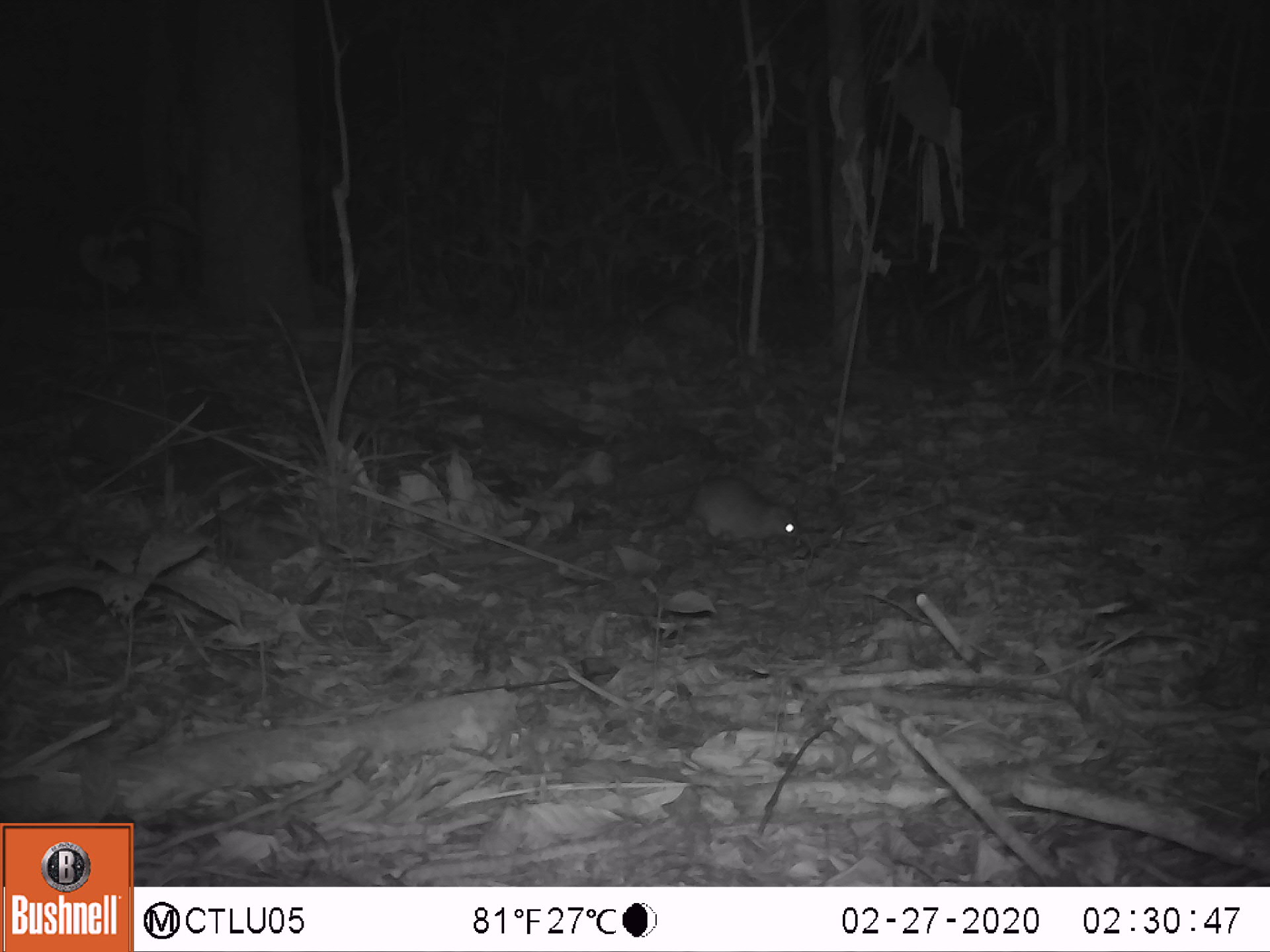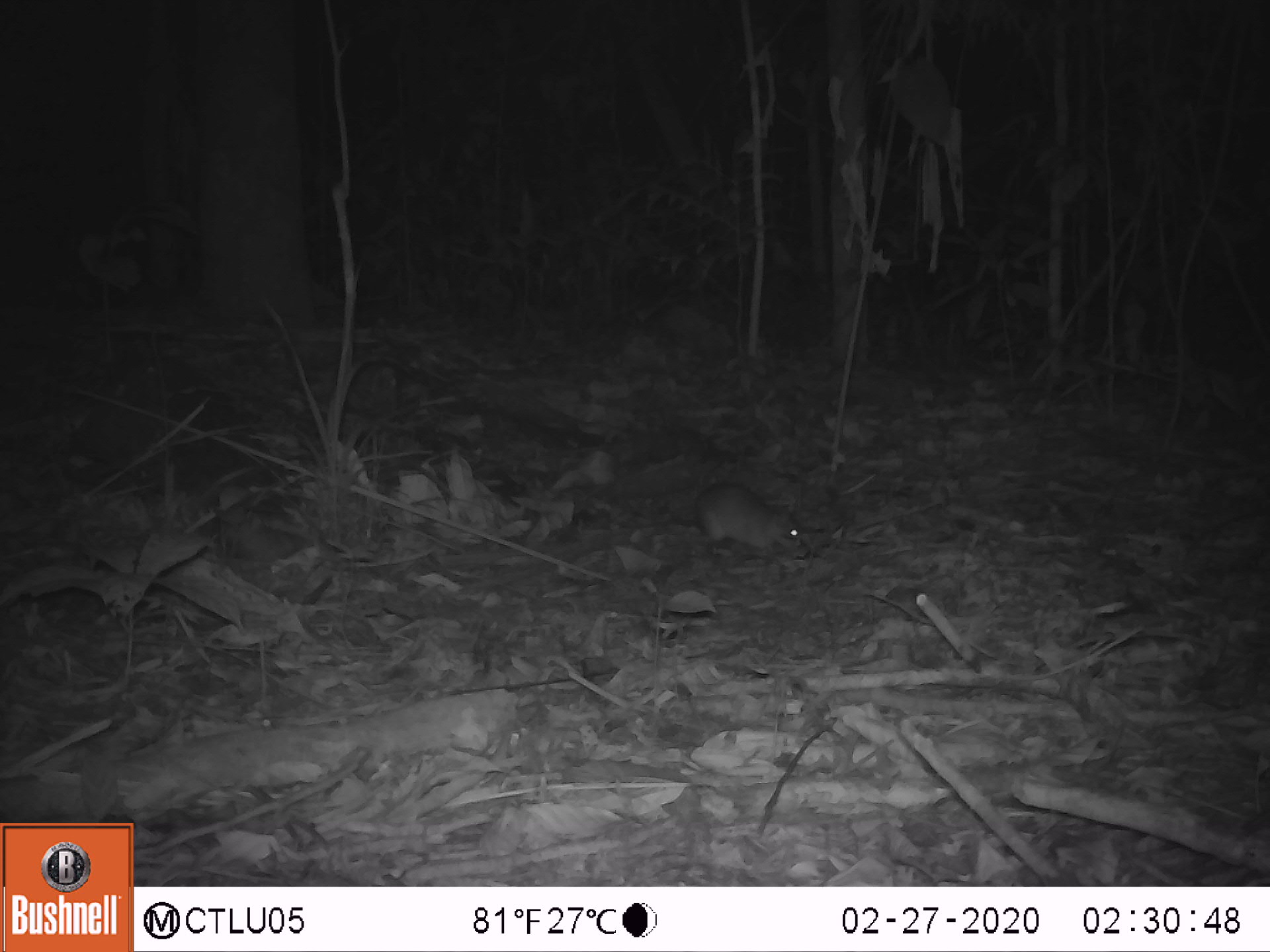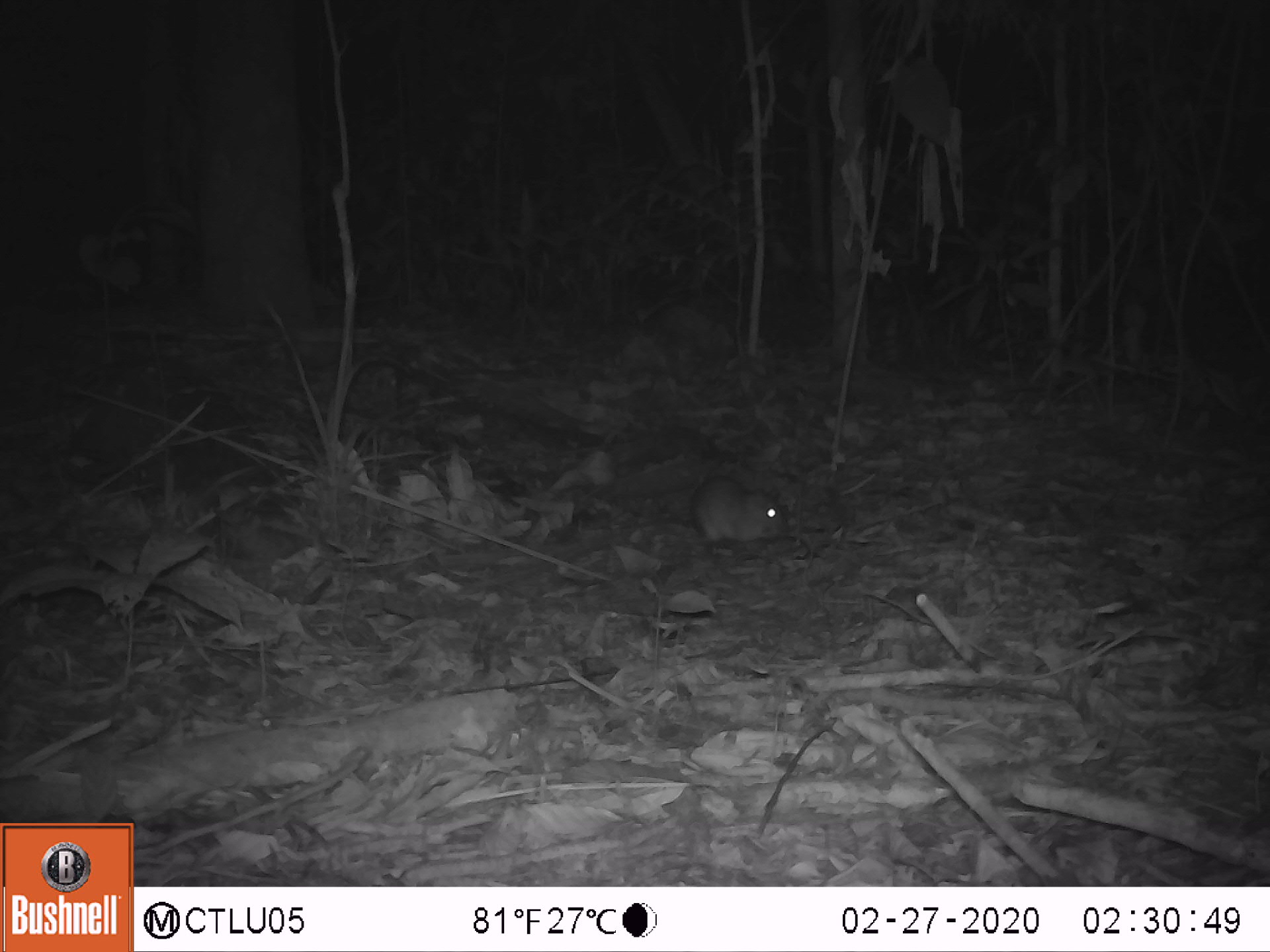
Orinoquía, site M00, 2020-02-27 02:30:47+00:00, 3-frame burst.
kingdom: Animalia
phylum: Chordata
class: Mammalia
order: Rodentia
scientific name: Rodentia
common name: rodent